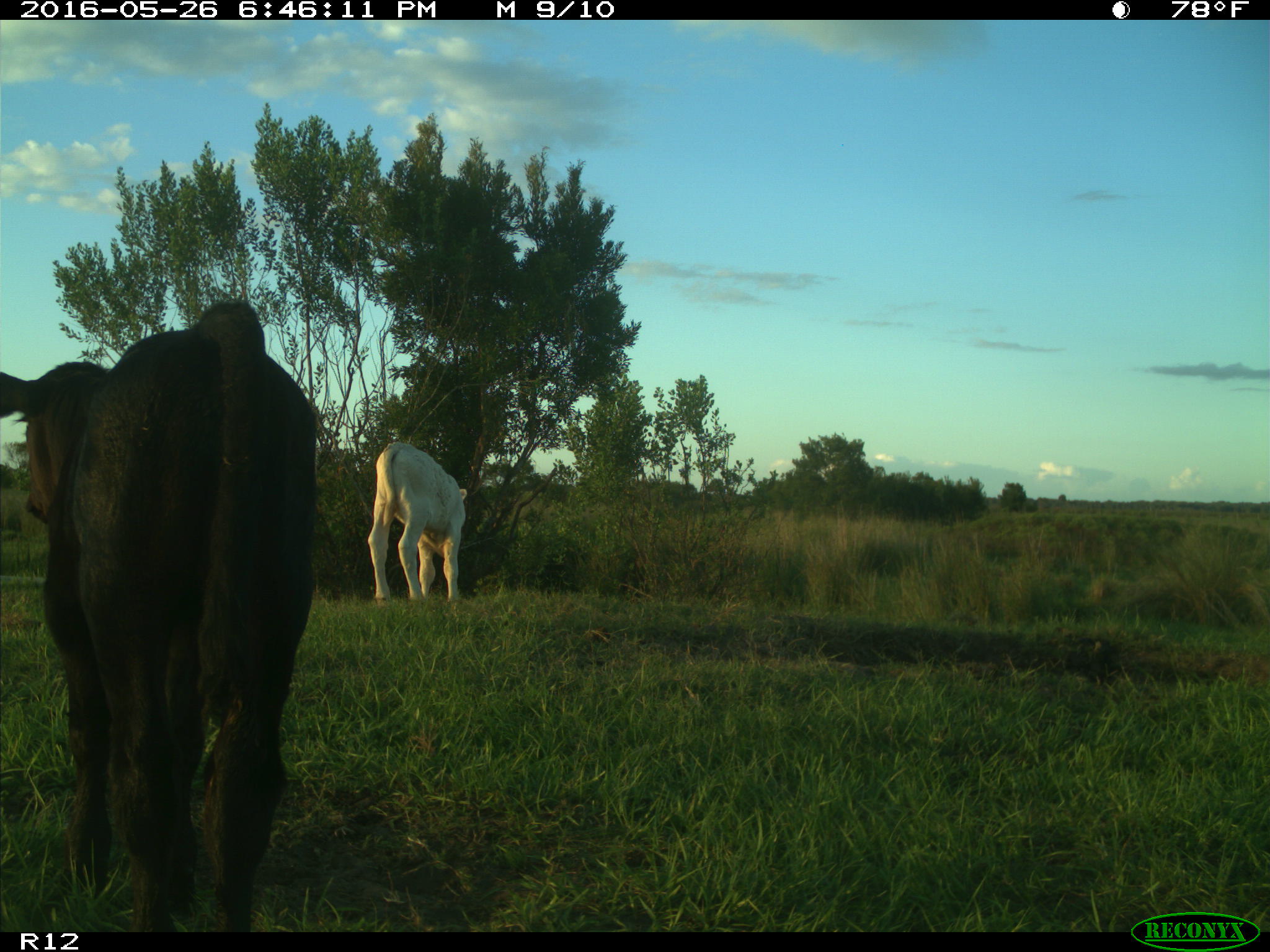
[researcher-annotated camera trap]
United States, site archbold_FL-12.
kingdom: Animalia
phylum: Chordata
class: Mammalia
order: Artiodactyla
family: Bovidae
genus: Bos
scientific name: Bos taurus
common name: domestic cow